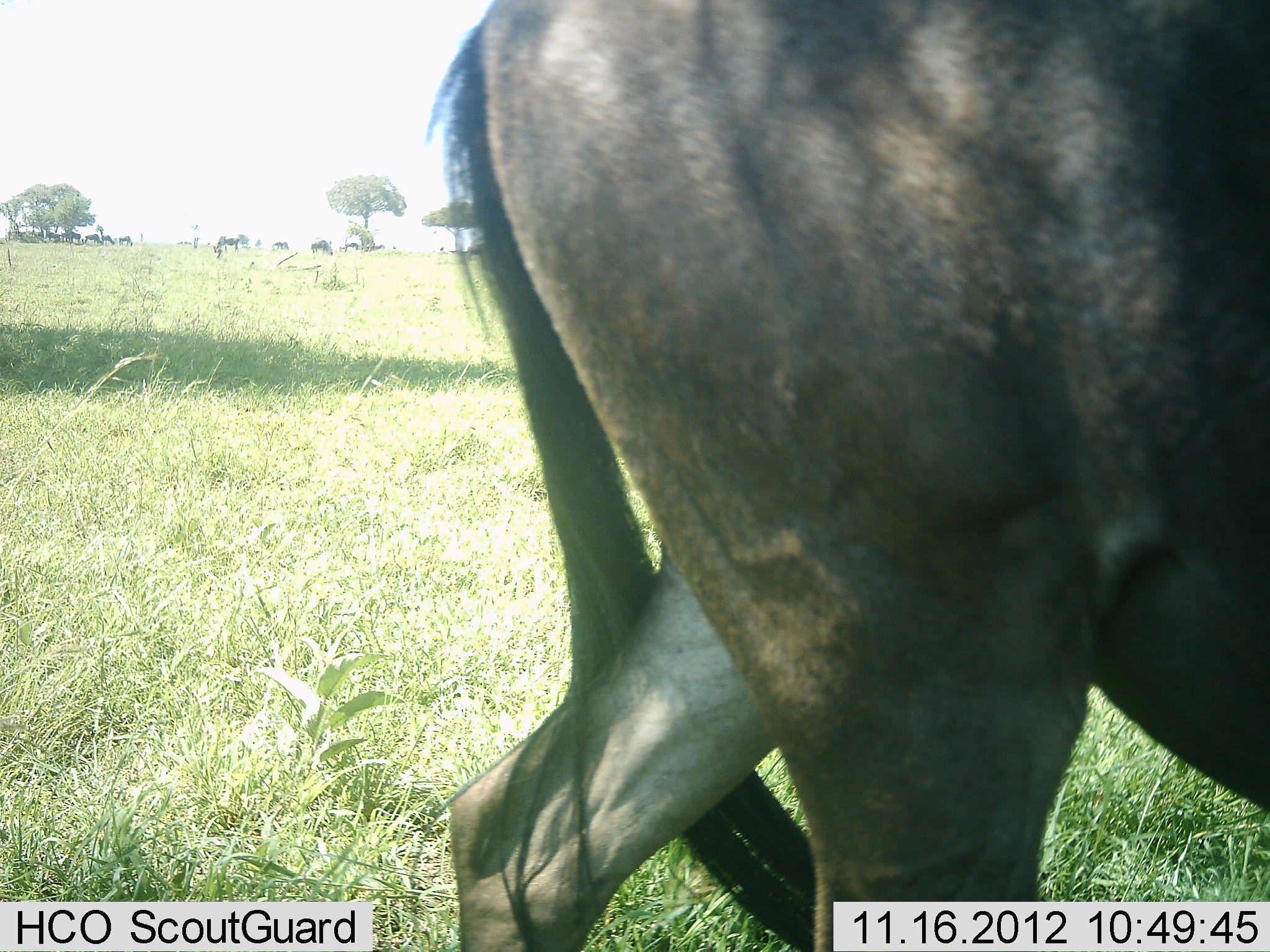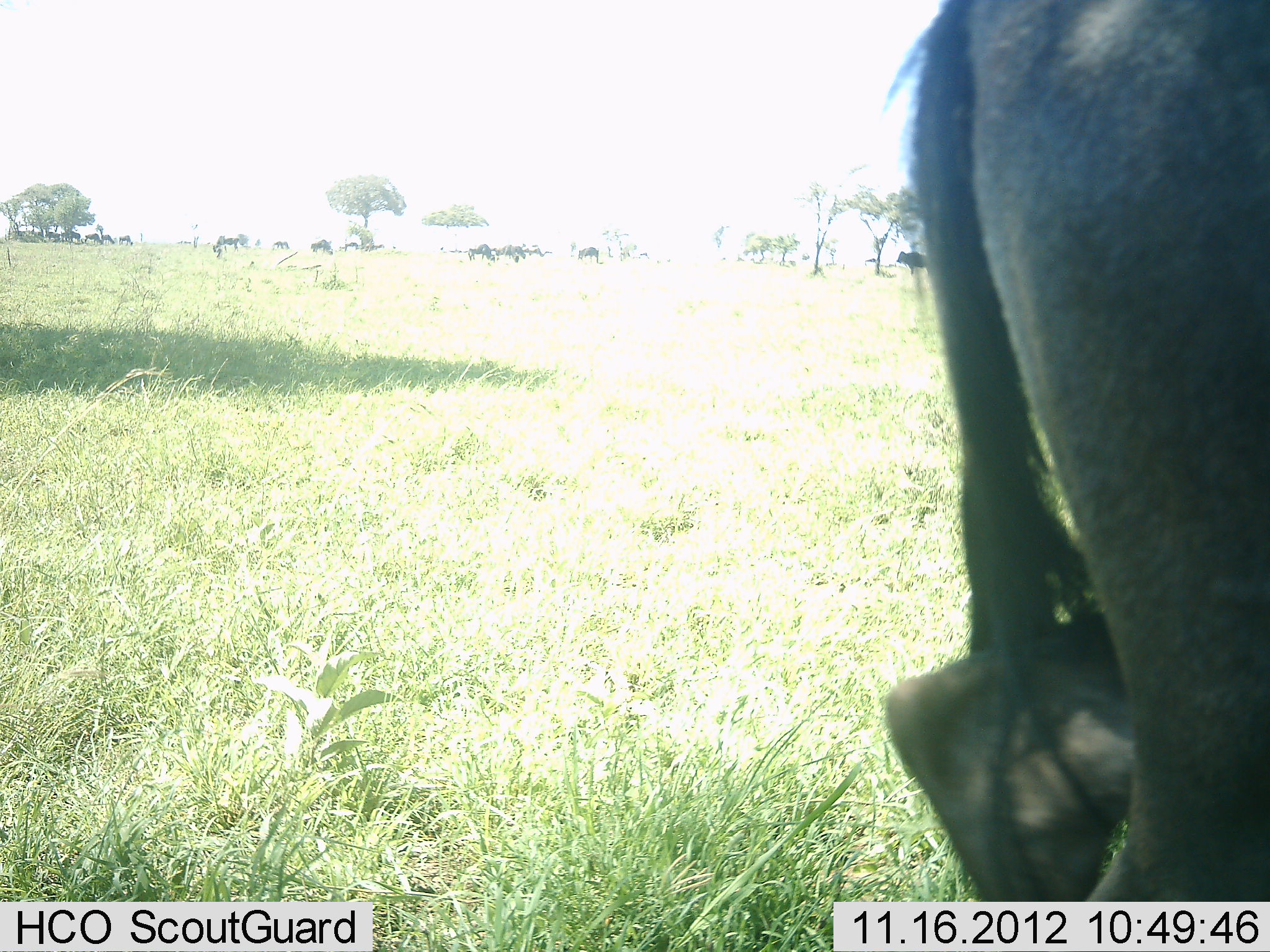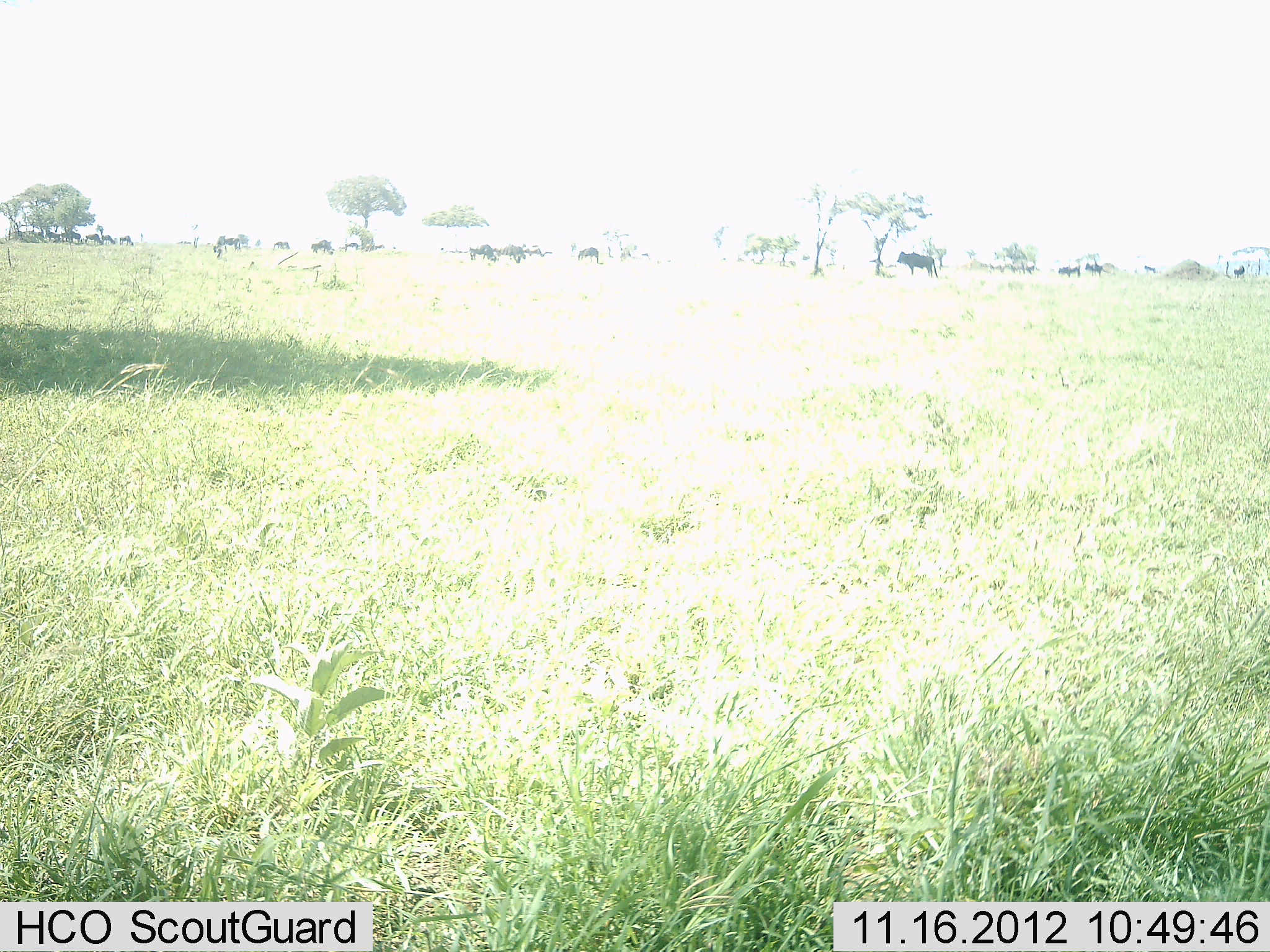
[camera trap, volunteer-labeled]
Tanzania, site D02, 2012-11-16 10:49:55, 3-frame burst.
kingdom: Animalia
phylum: Chordata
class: Mammalia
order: Artiodactyla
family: Bovidae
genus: Connochaetes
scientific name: Connochaetes taurinus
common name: blue wildebeest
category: wildebeest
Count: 11-50.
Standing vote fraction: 30%.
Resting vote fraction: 0%.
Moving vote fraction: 90%.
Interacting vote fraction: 0%.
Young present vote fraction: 0%.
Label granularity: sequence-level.